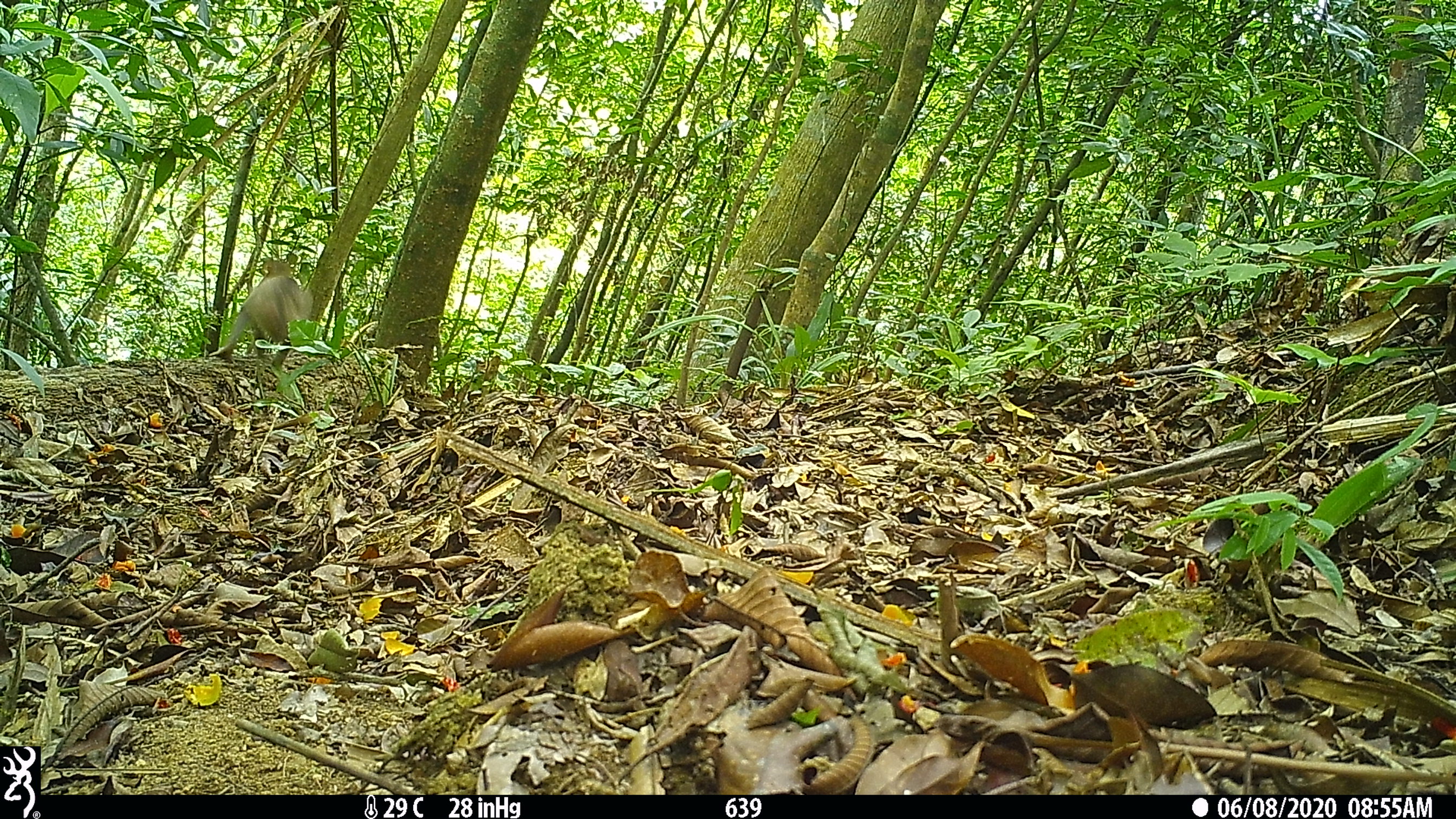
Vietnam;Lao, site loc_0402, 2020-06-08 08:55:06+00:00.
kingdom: Animalia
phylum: Chordata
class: Mammalia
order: Primates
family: Cercopithecidae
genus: Macaca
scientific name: Macaca nemestrina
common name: pig-tailed macaque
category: pig tailed macaque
Pig tailed macaque (pig-tailed macaque) (Macaca nemestrina). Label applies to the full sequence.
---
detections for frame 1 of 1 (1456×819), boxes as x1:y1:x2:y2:
pig tailed macaque: 208:260:313:372